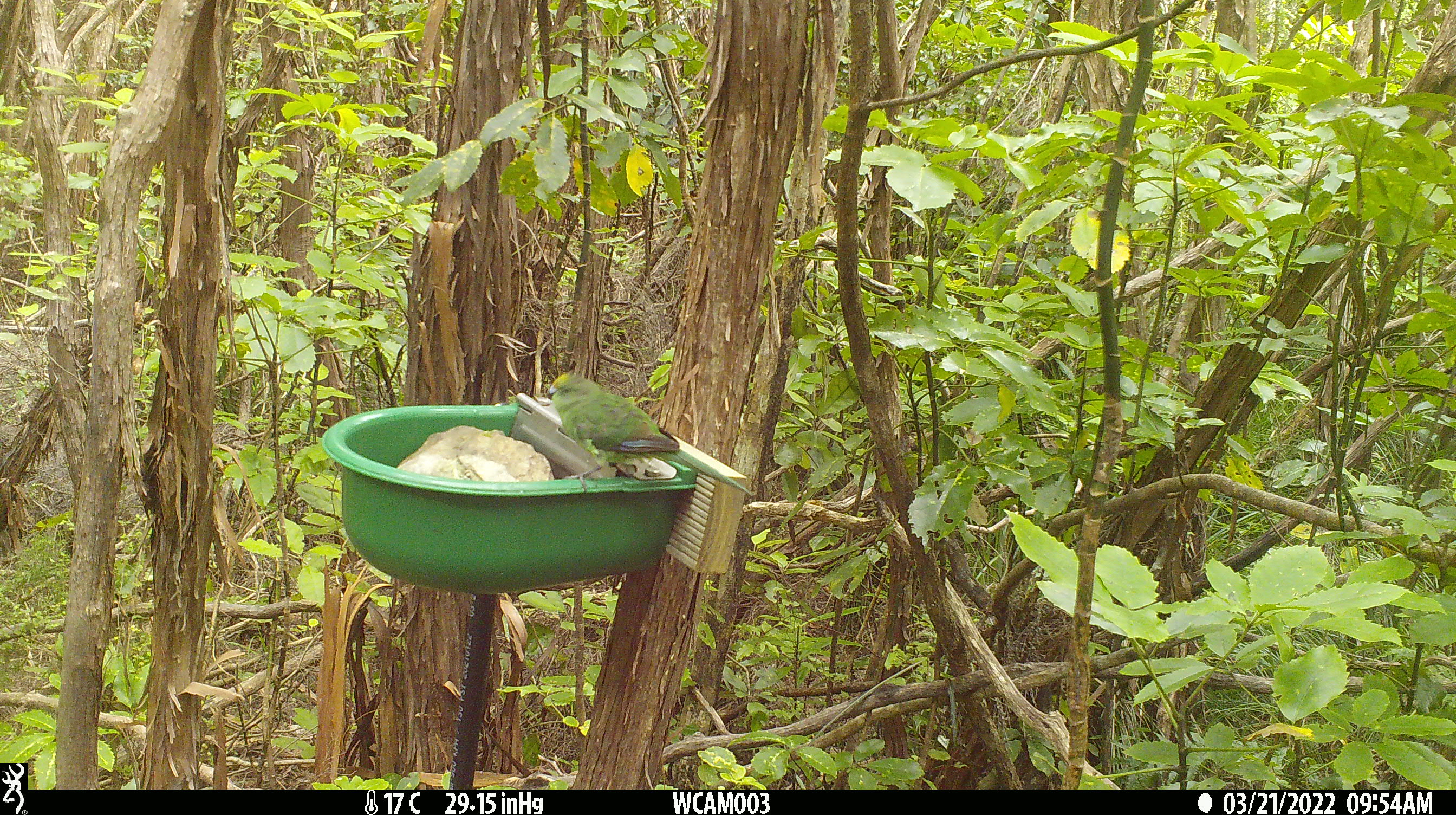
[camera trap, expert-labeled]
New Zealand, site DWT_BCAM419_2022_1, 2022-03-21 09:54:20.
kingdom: Animalia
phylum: Chordata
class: Aves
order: Psittaciformes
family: Psittaculidae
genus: Cyanoramphus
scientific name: Cyanoramphus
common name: parakeet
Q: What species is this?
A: Parakeet (Cyanoramphus).